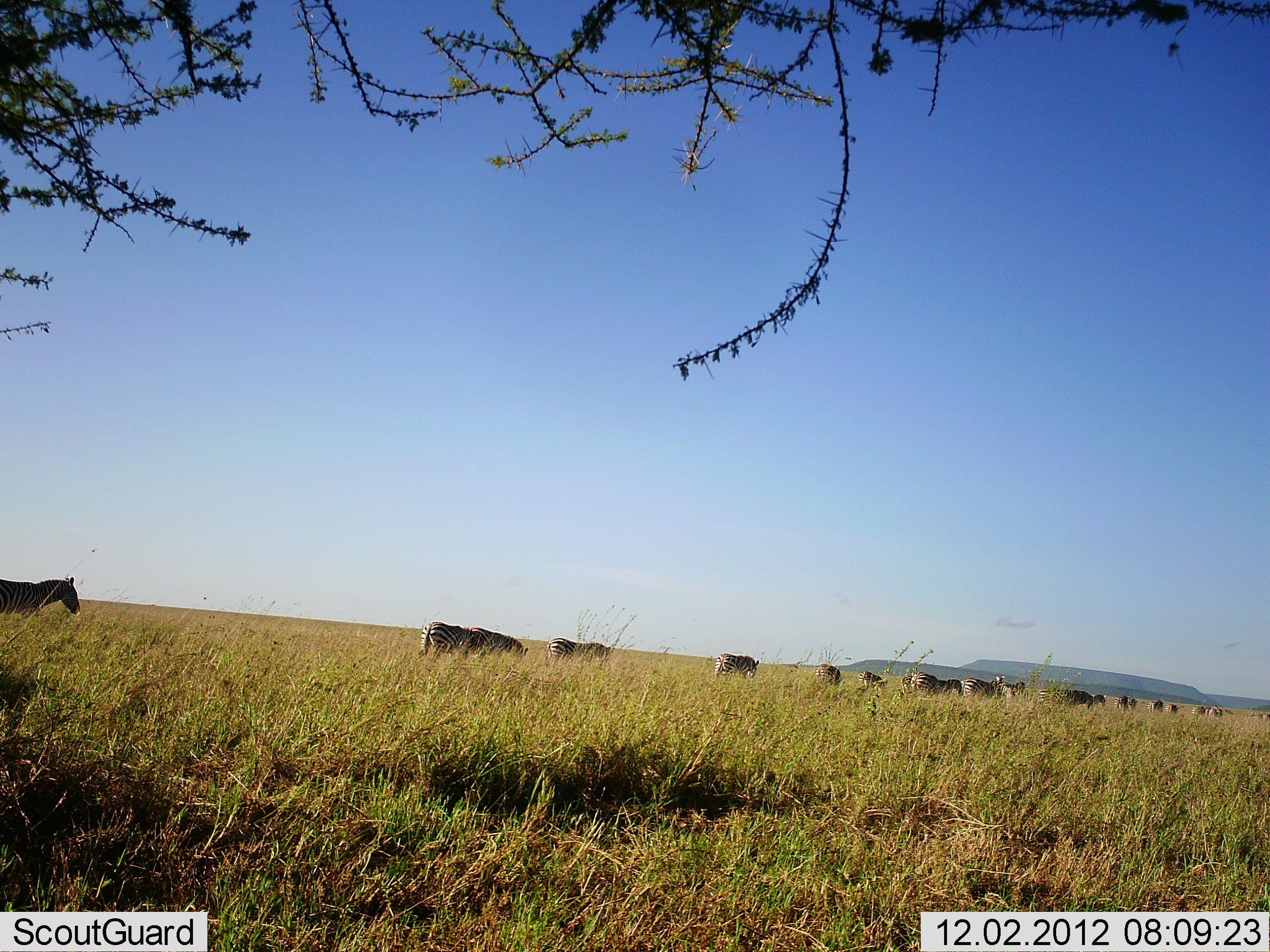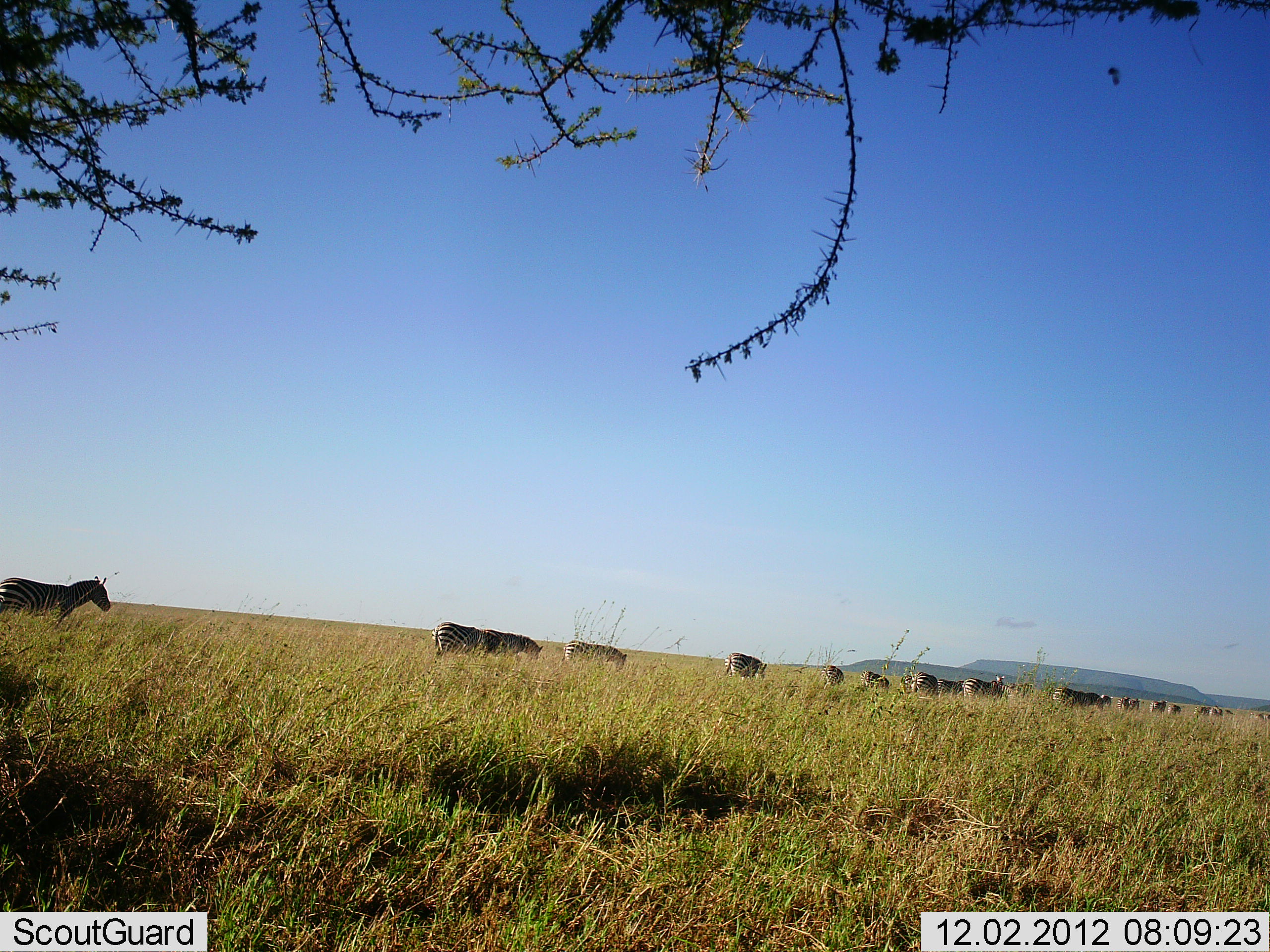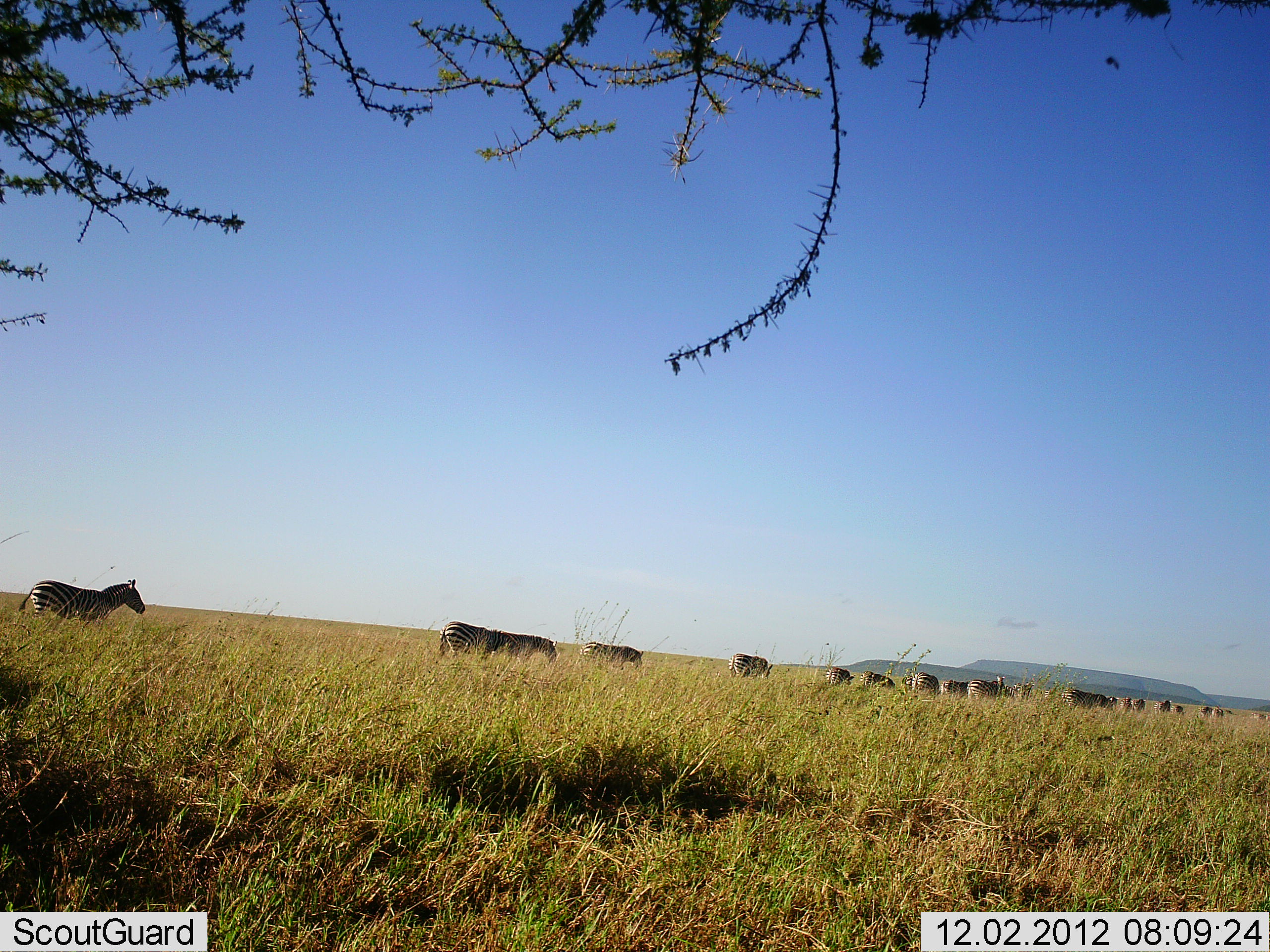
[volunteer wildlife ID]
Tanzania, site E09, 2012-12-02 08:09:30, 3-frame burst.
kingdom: Animalia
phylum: Chordata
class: Mammalia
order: Perissodactyla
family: Equidae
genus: Equus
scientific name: Equus quagga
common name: plains zebra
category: zebra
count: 11-50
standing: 0%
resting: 0%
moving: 100%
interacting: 0%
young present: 0%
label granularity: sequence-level